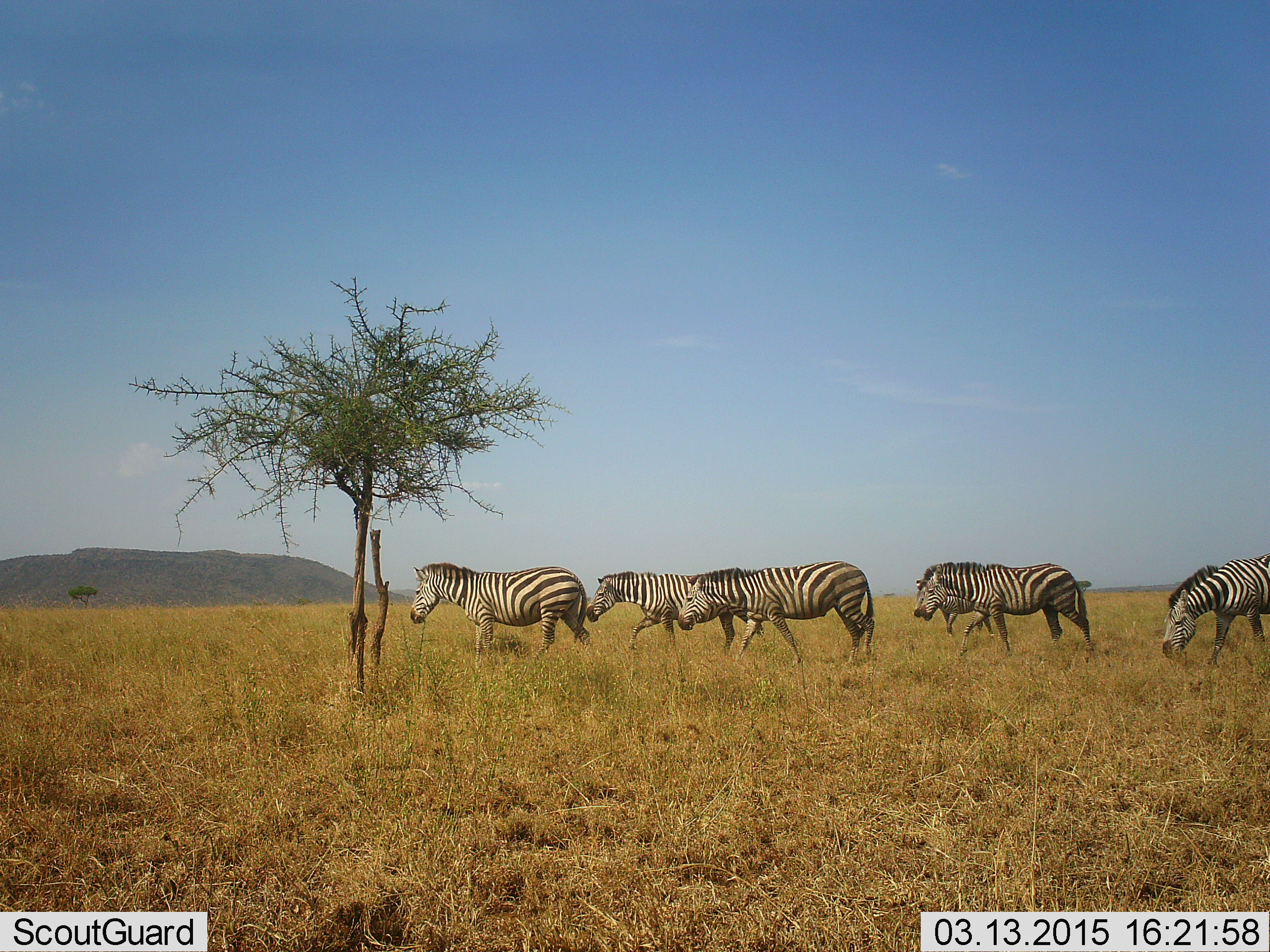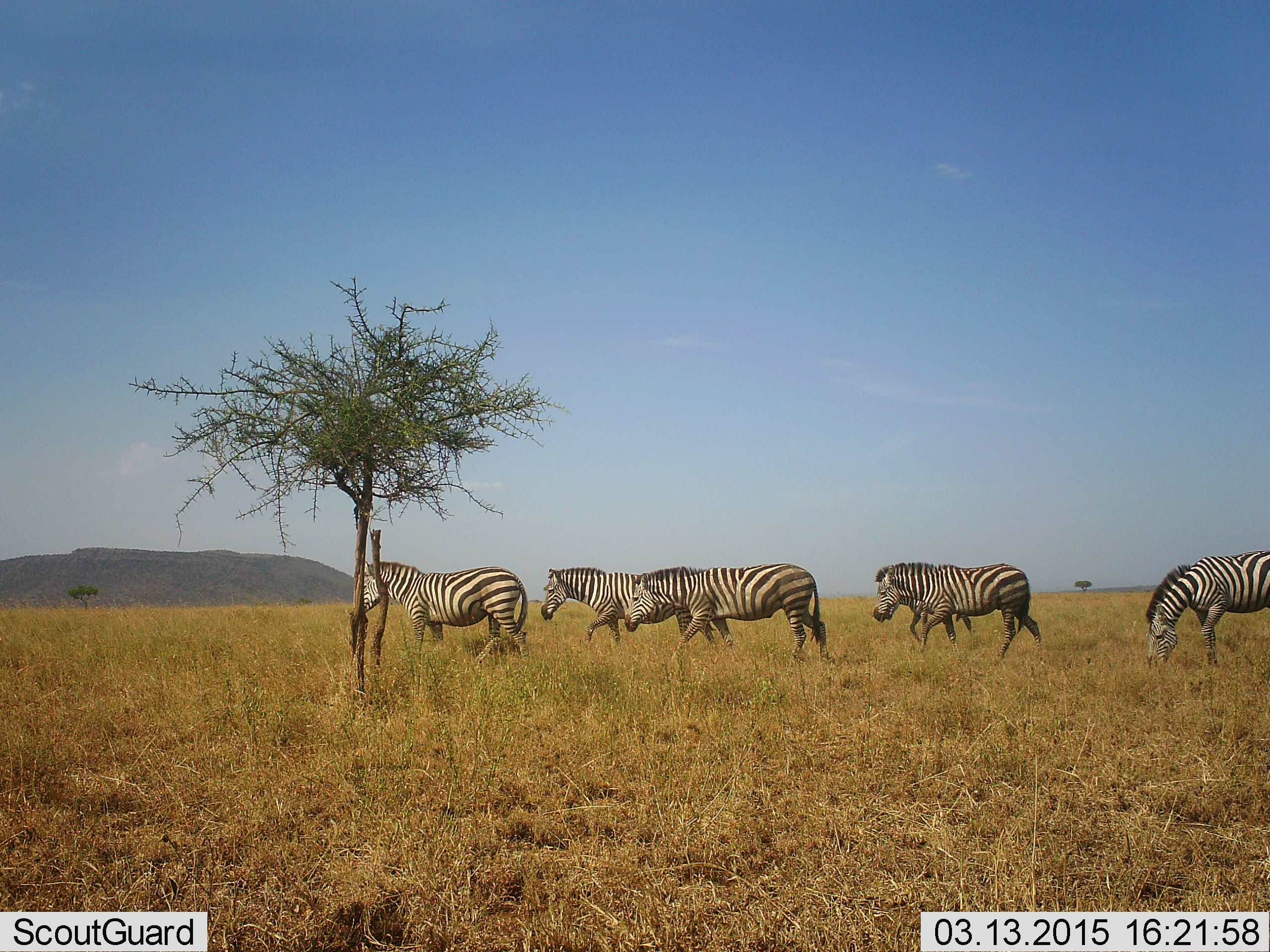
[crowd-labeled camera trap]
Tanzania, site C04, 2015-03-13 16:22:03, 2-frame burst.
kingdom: Animalia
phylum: Chordata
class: Mammalia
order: Perissodactyla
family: Equidae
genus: Equus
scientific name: Equus quagga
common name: plains zebra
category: zebra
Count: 6.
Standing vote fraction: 10%.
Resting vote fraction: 0%.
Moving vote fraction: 100%.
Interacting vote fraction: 0%.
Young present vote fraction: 10%.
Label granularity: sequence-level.